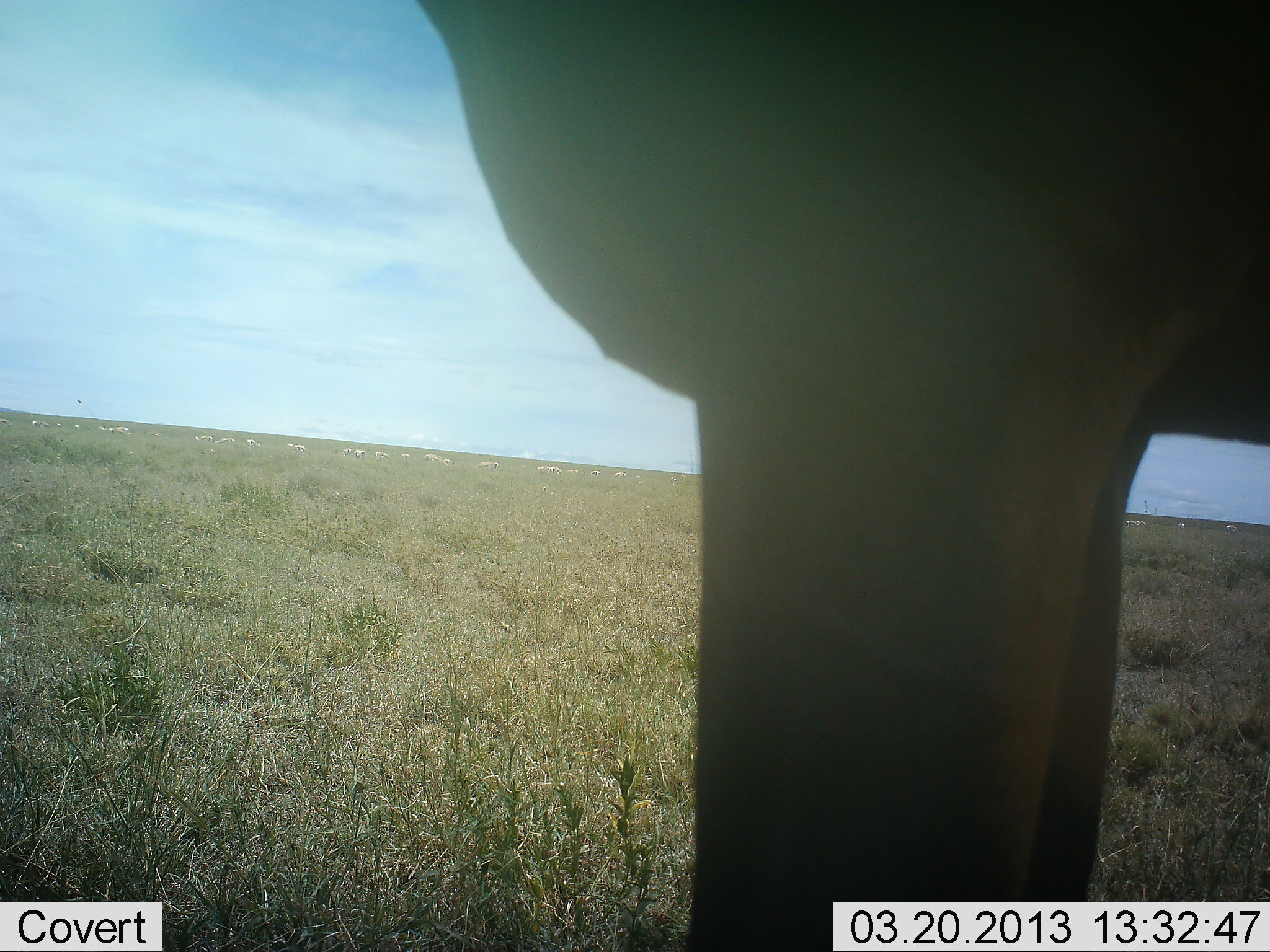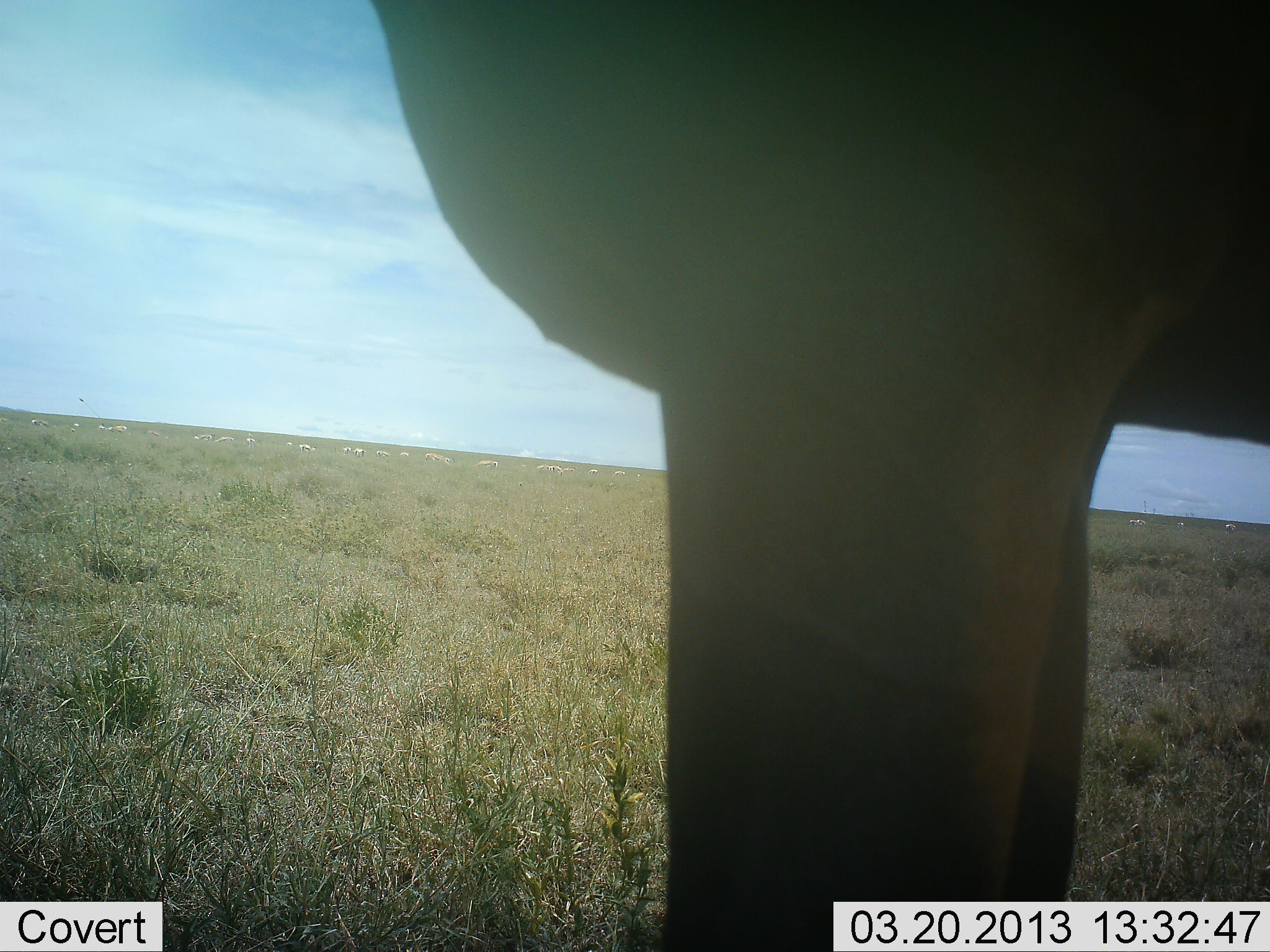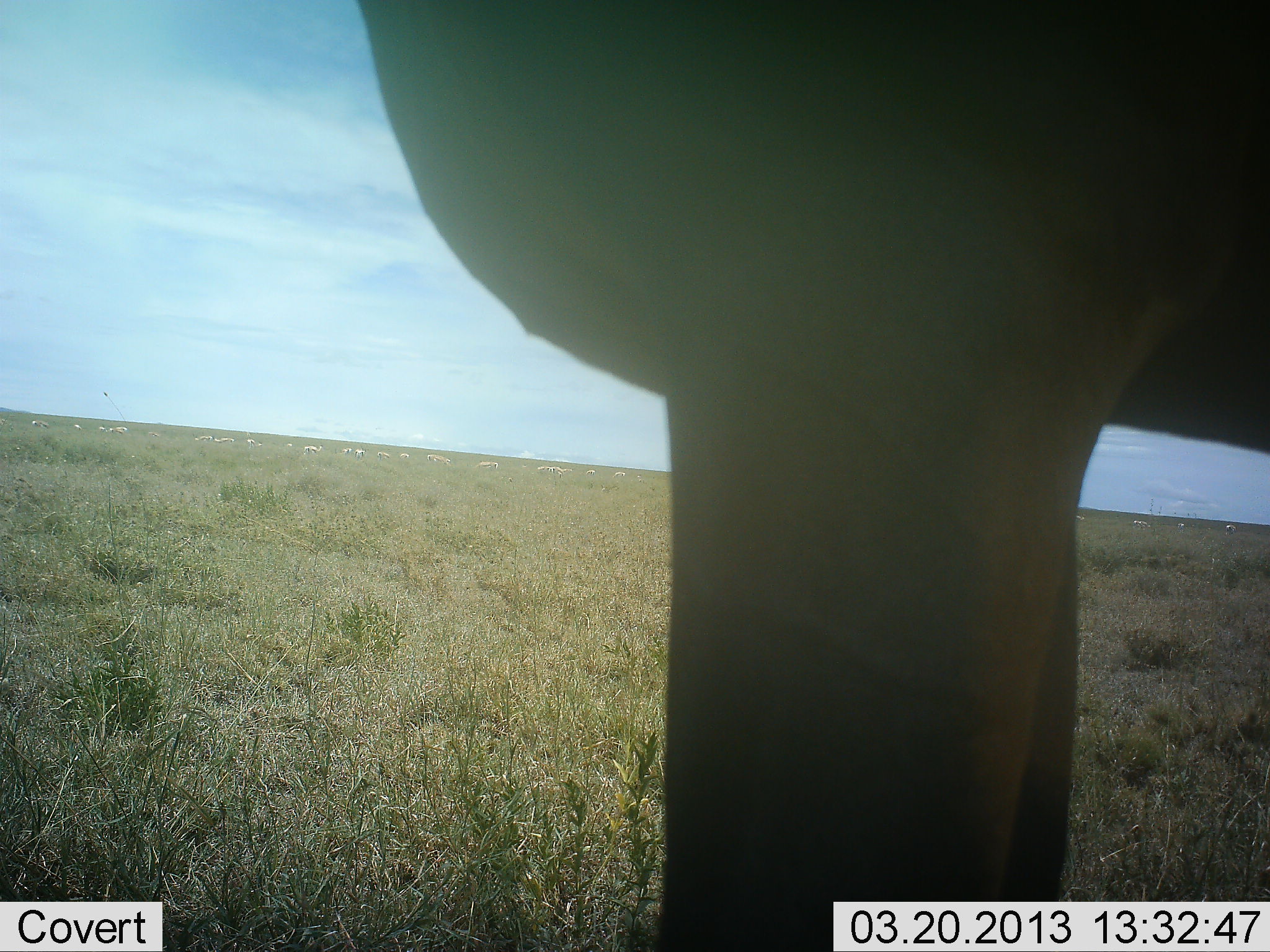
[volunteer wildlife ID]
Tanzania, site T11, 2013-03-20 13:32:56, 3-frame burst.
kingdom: Animalia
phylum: Chordata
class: Mammalia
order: Artiodactyla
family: Bovidae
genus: Alcelaphus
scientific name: Alcelaphus buselaphus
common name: hartebeest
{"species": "hartebeest (Alcelaphus buselaphus)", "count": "1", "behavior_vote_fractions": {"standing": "100%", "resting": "0%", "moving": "0%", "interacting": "0%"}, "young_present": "0%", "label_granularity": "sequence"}